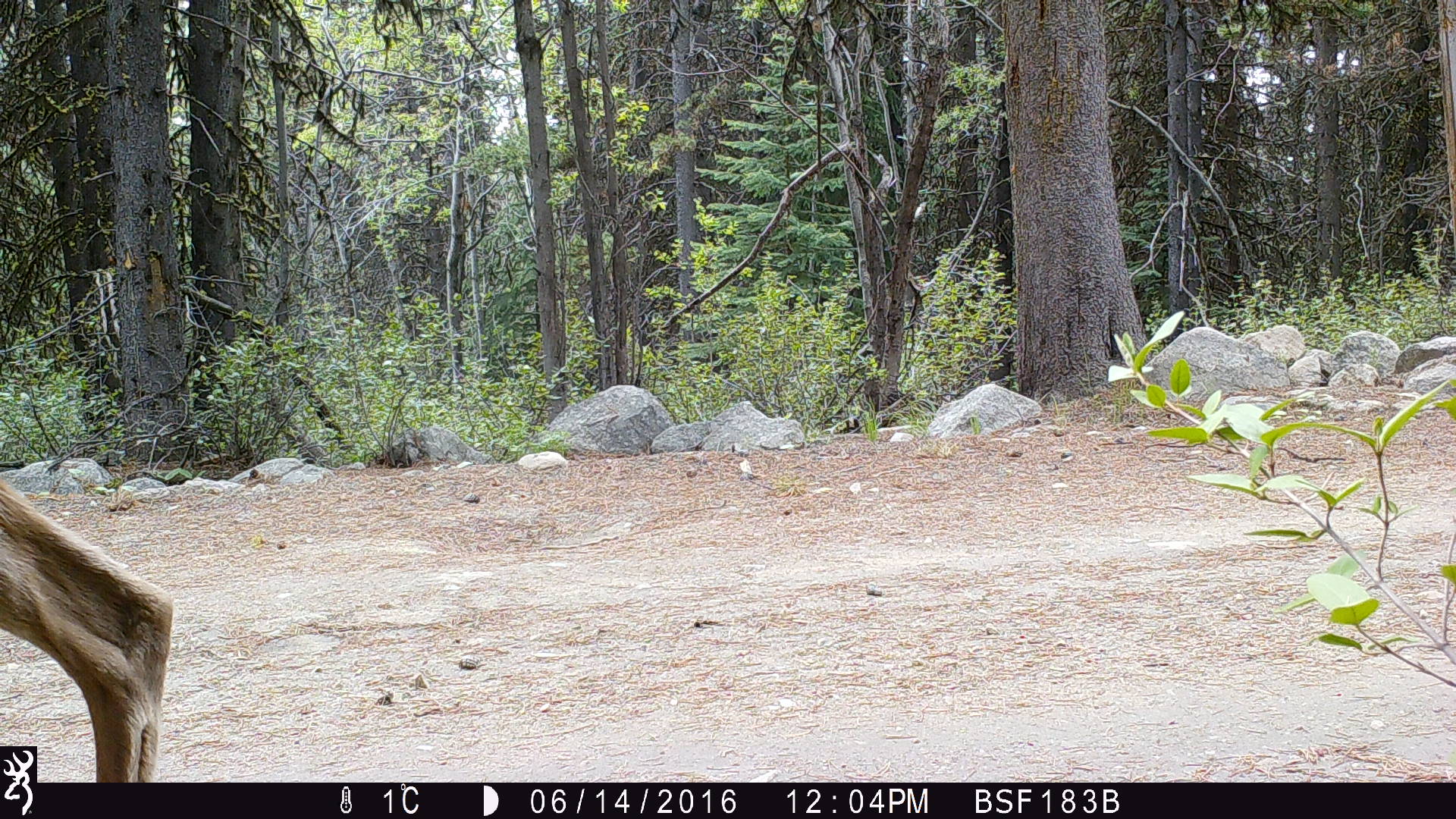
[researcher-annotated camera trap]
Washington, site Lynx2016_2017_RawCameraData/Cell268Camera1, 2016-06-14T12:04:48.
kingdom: Animalia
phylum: Chordata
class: Mammalia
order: Artiodactyla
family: Cervidae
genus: Odocoileus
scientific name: Odocoileus hemionus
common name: mule deer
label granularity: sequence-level